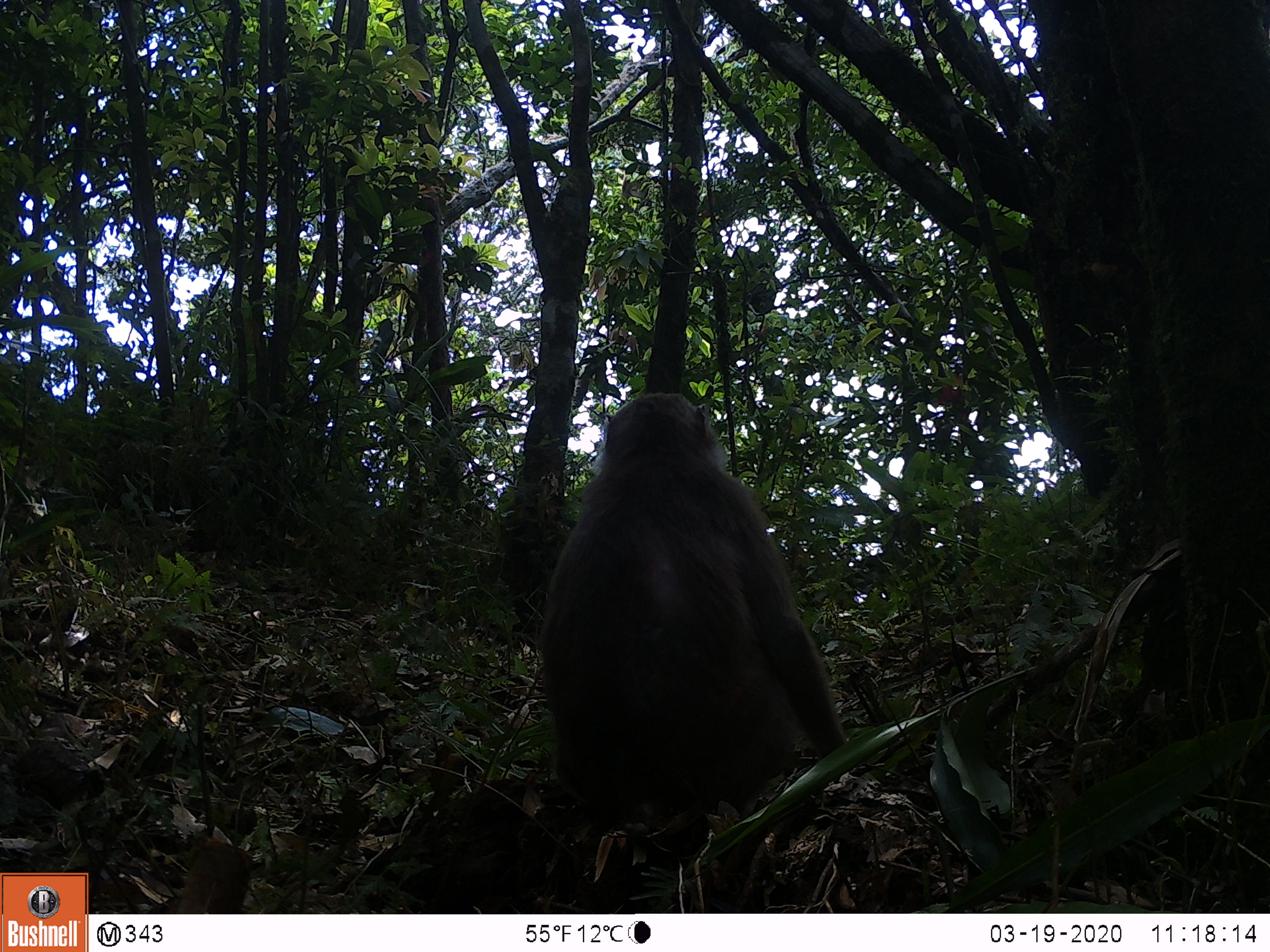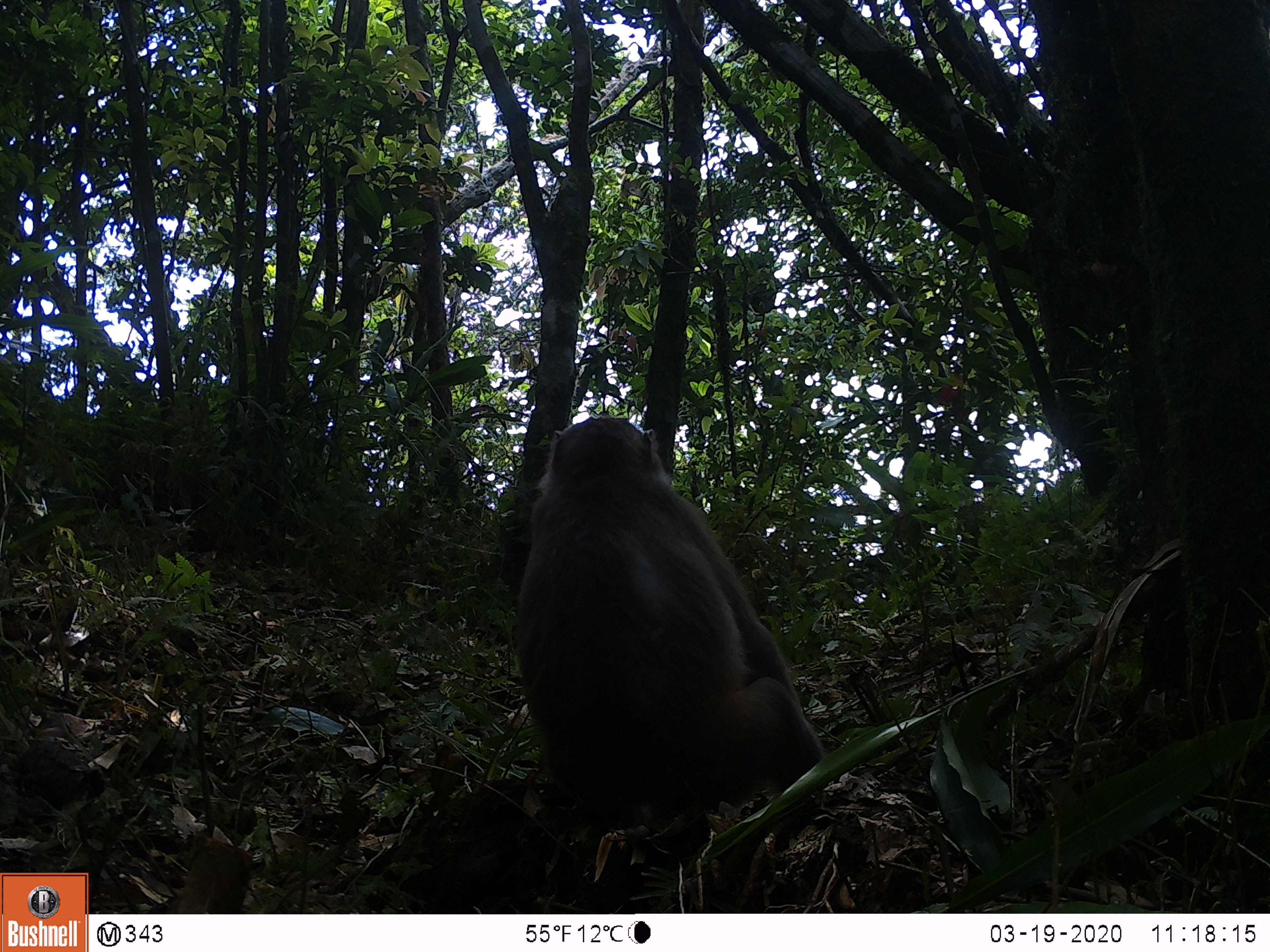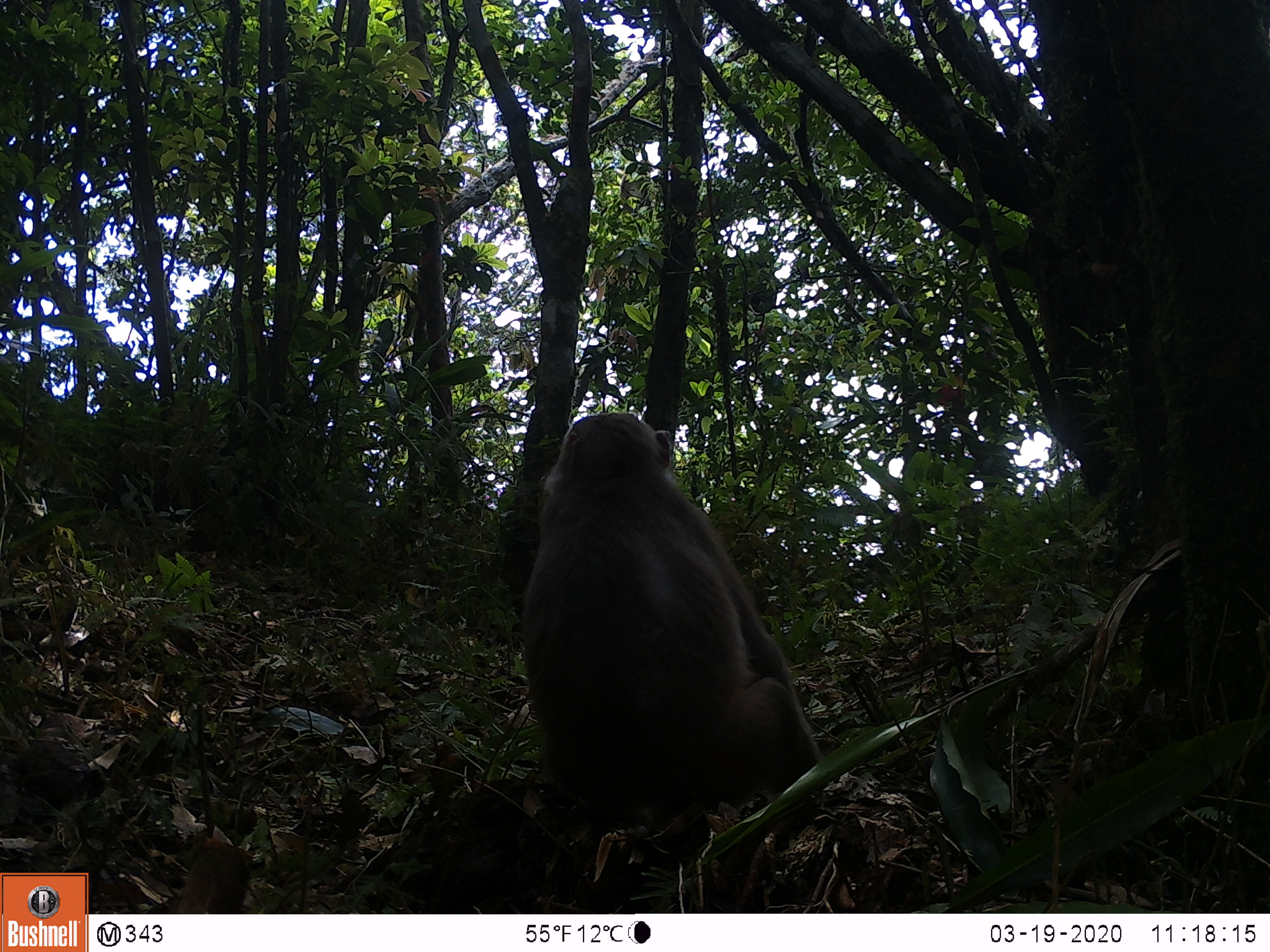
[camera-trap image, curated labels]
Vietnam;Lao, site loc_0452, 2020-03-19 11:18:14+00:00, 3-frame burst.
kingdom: Animalia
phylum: Chordata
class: Mammalia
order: Primates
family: Cercopithecidae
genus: Macaca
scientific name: Macaca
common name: macaques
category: assam or rhesus macaque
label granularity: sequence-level